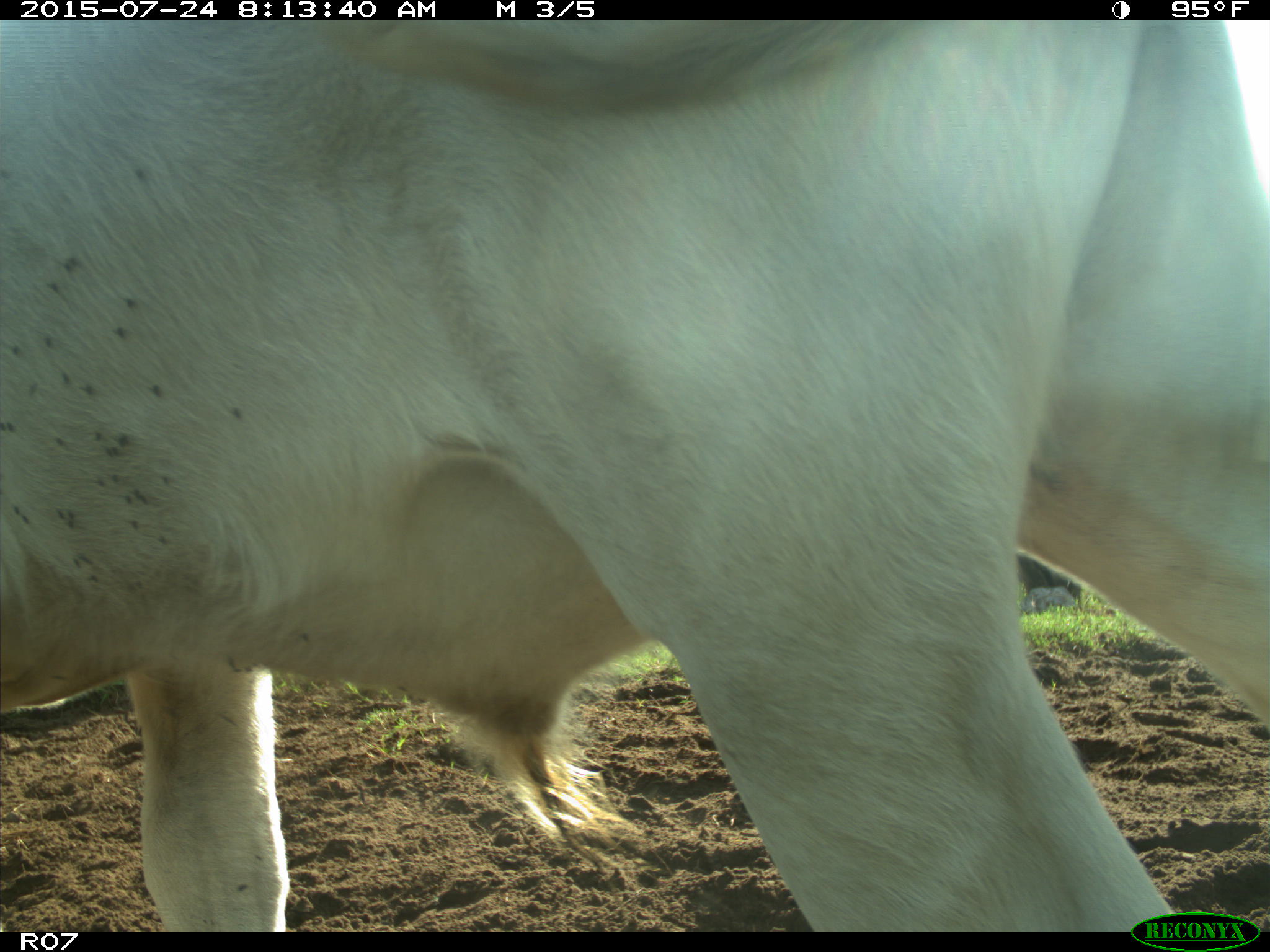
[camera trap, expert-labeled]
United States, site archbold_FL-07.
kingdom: Animalia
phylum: Chordata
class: Mammalia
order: Artiodactyla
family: Bovidae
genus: Bos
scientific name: Bos taurus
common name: domestic cow